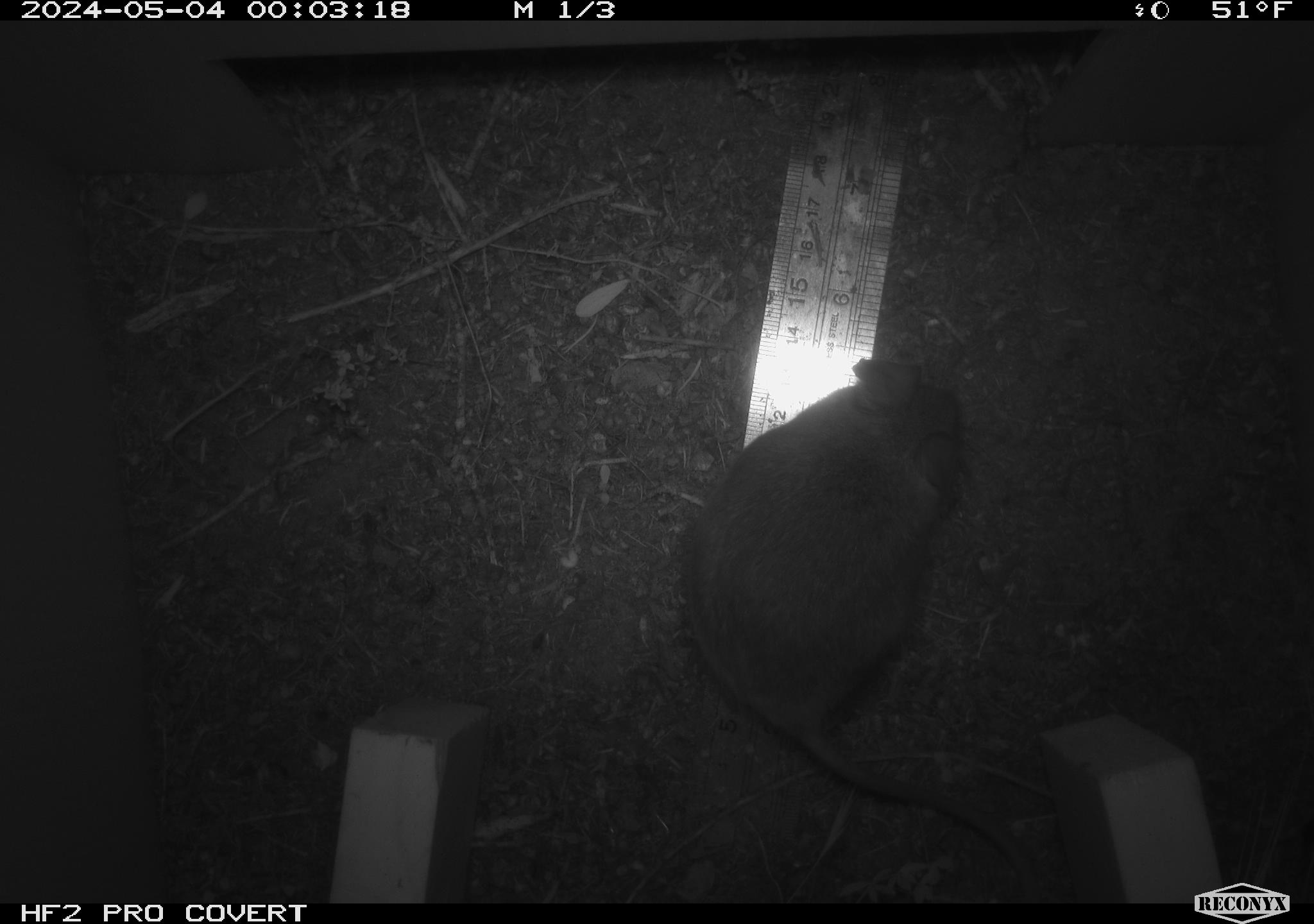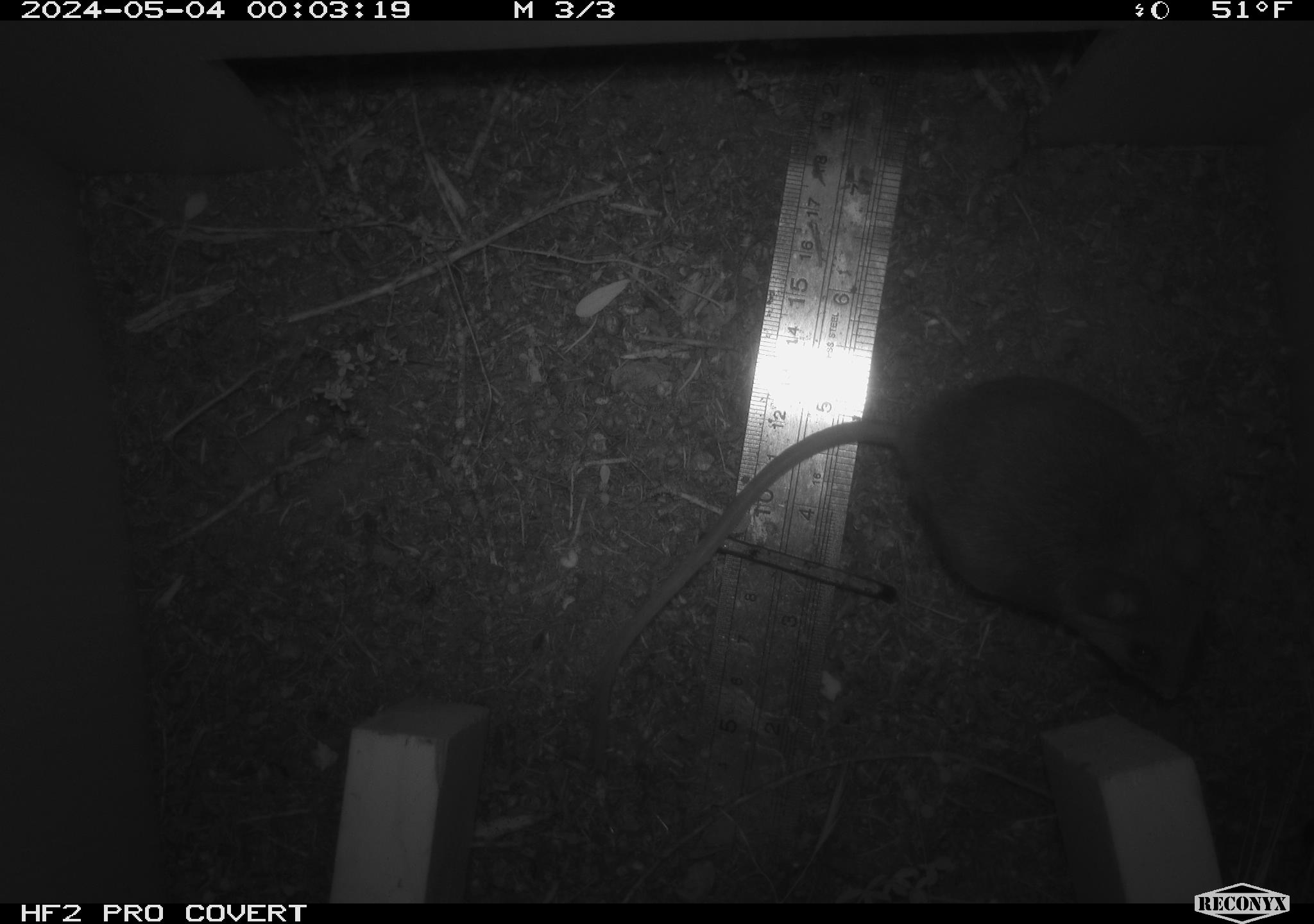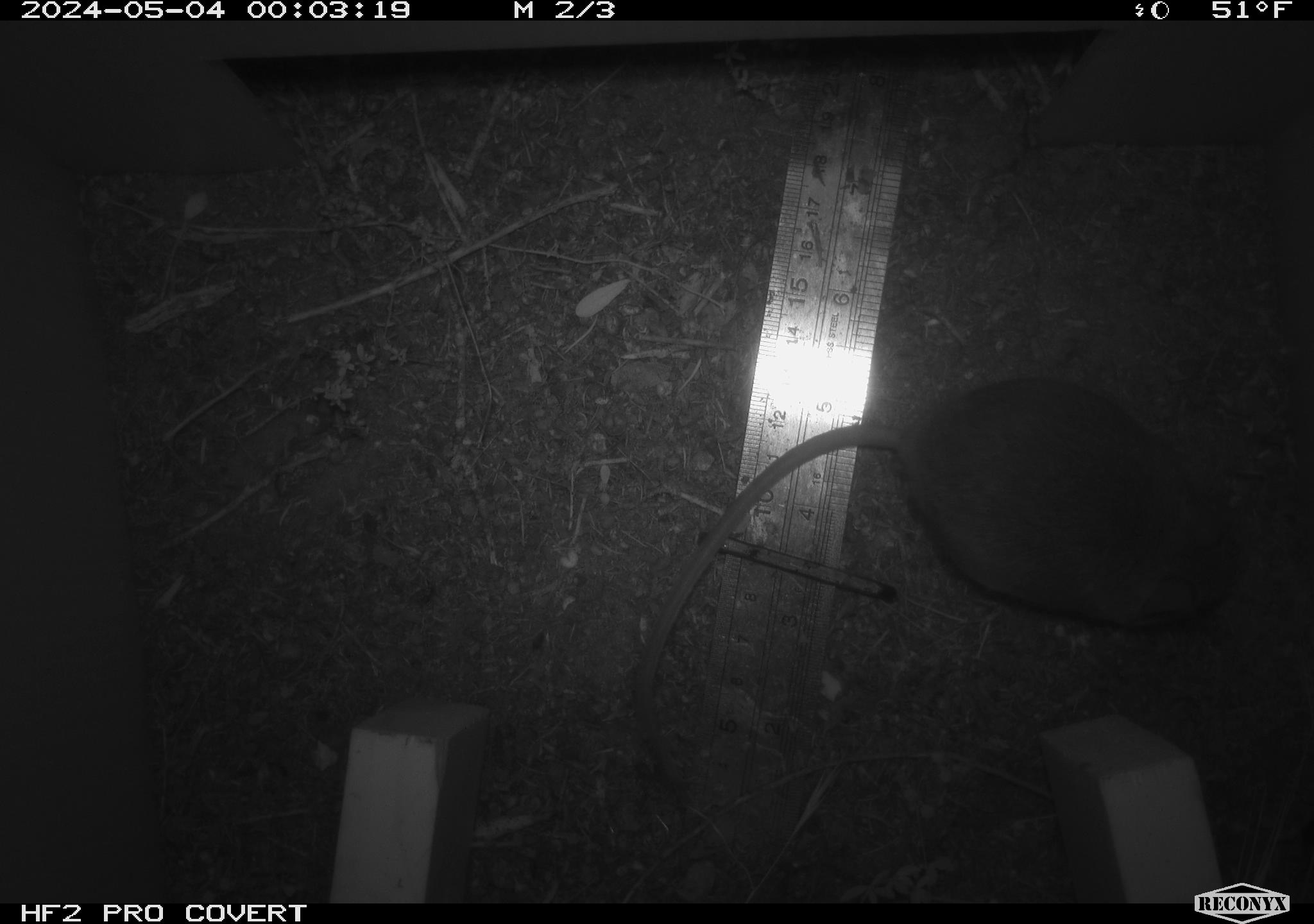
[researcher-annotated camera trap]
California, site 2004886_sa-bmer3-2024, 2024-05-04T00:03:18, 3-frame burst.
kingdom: Animalia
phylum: Chordata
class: Mammalia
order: Rodentia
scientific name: Rodentia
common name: mouse species